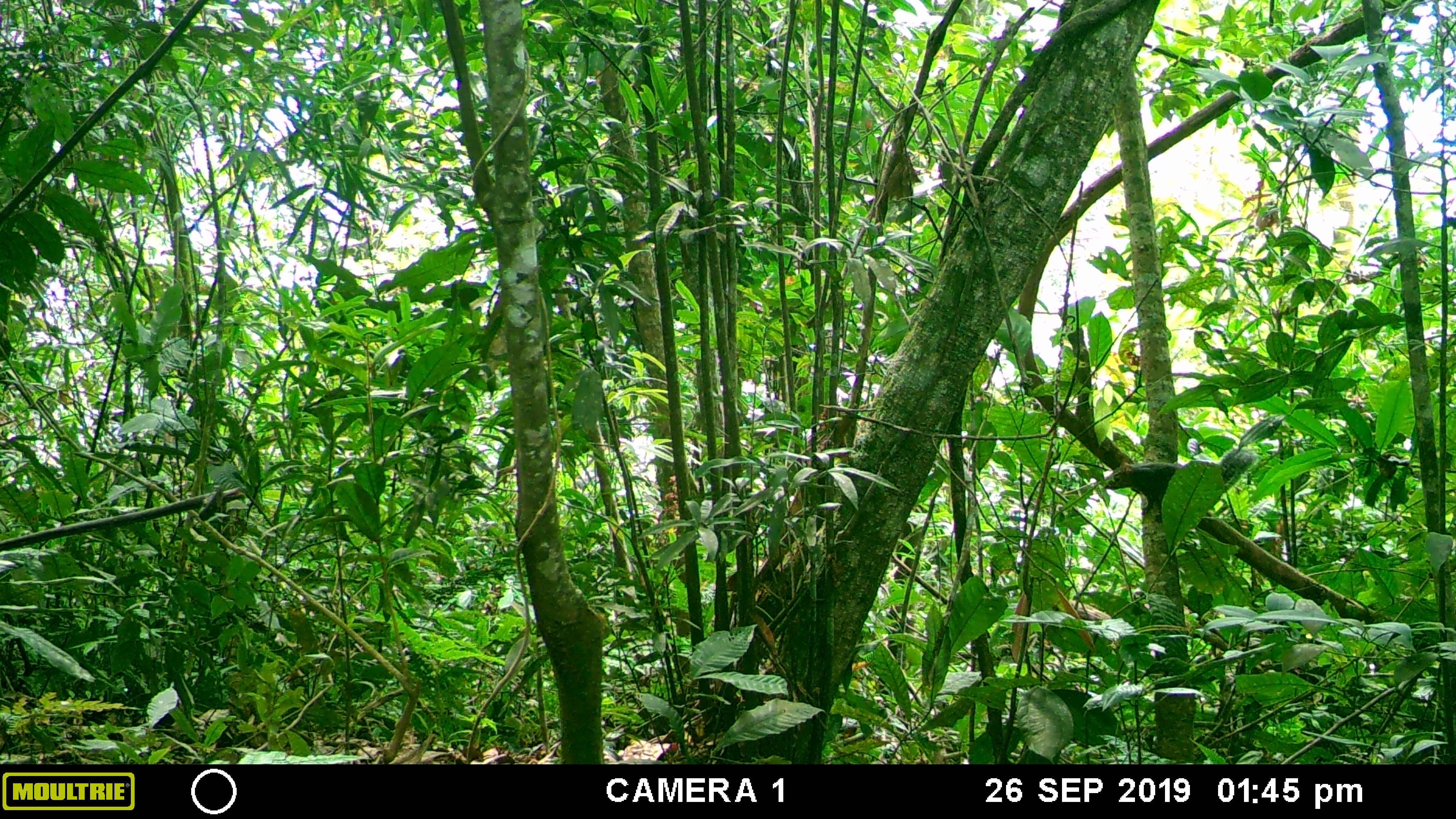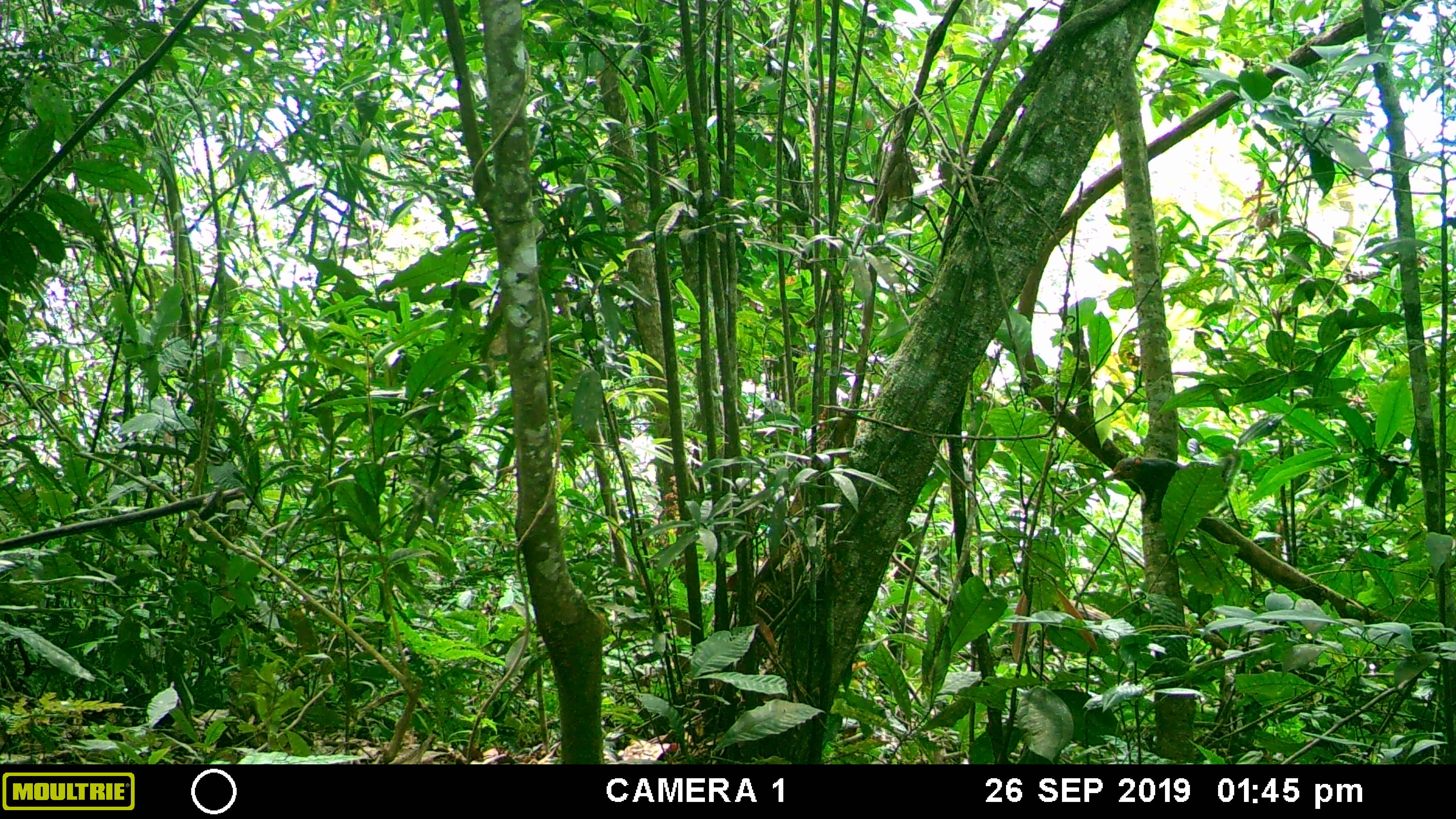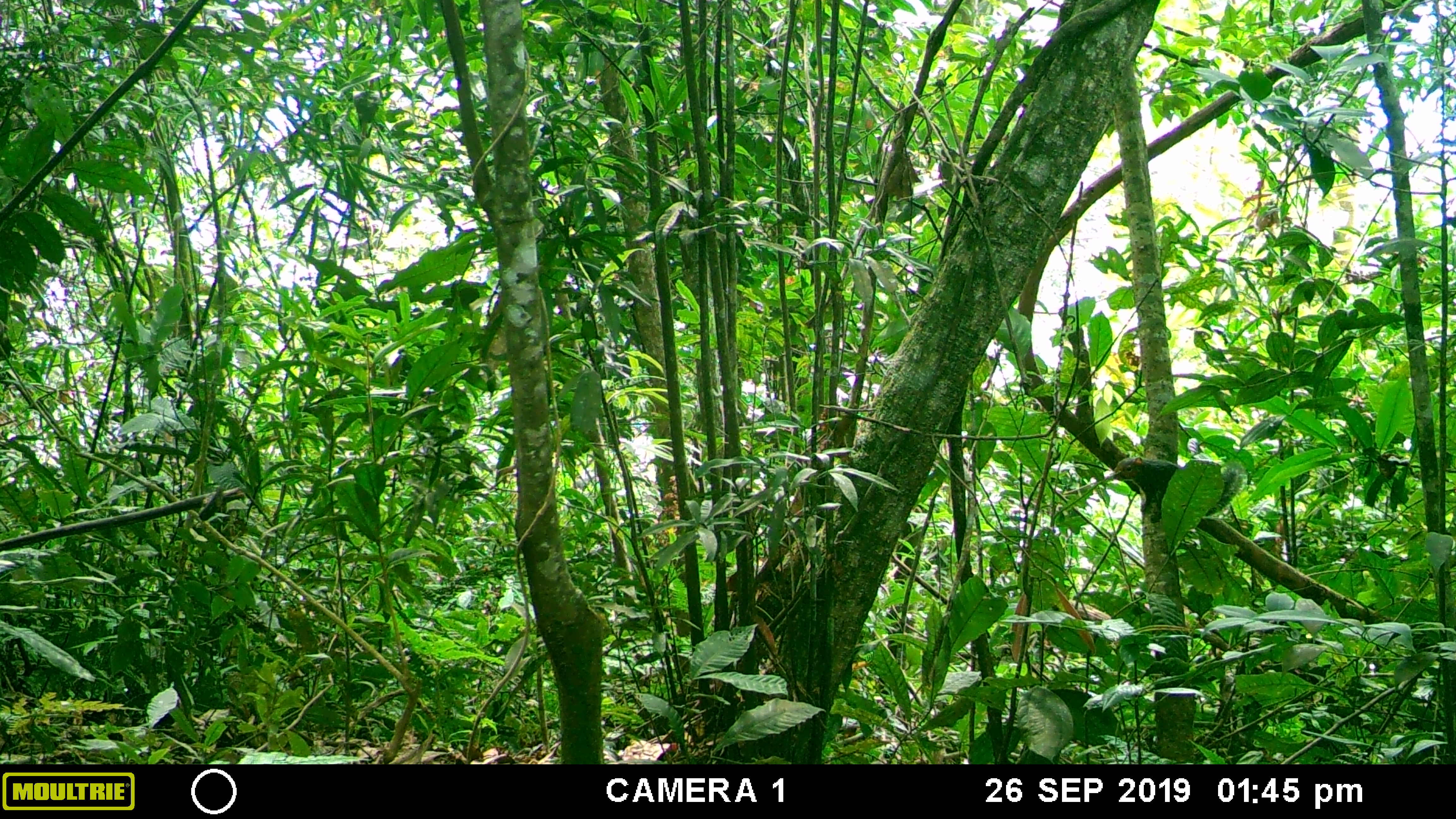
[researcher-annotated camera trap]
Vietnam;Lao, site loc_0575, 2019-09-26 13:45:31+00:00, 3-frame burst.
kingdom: Animalia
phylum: Chordata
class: Mammalia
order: Rodentia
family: Sciuridae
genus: Dremomys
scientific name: Dremomys rufigenis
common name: red-cheeked squirrel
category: red cheeked squirrel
Red cheeked squirrel (red-cheeked squirrel) (Dremomys rufigenis). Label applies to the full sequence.